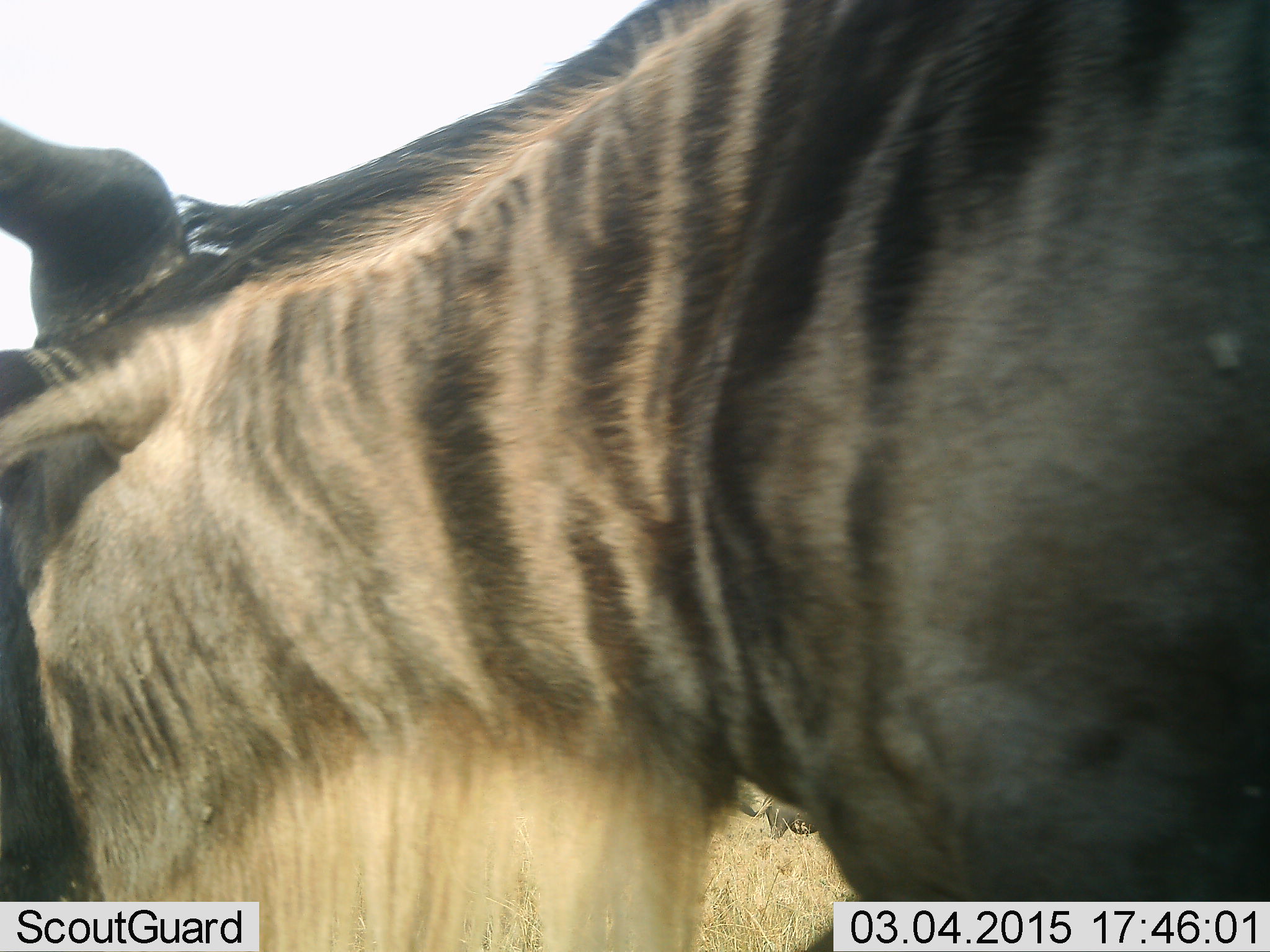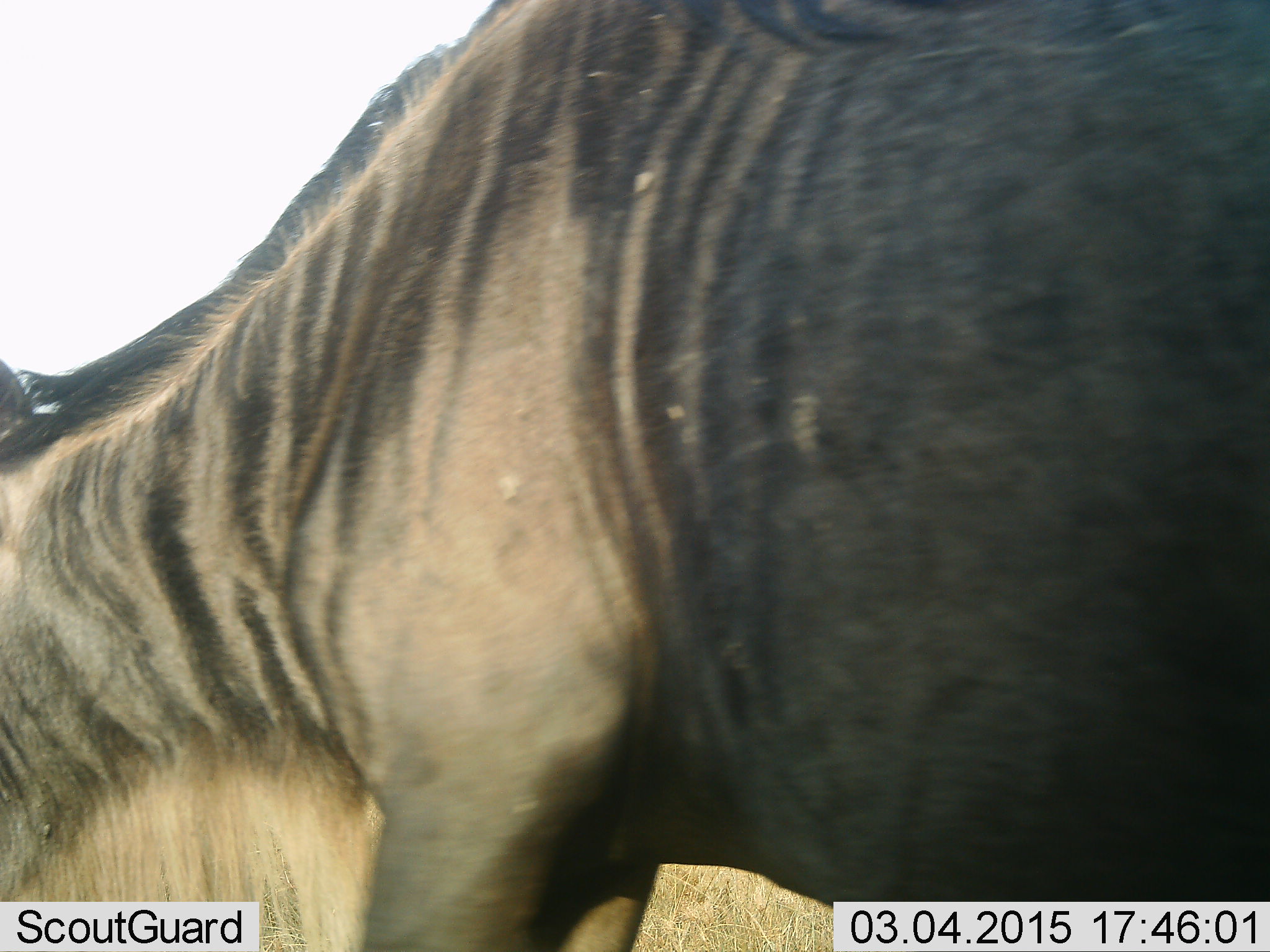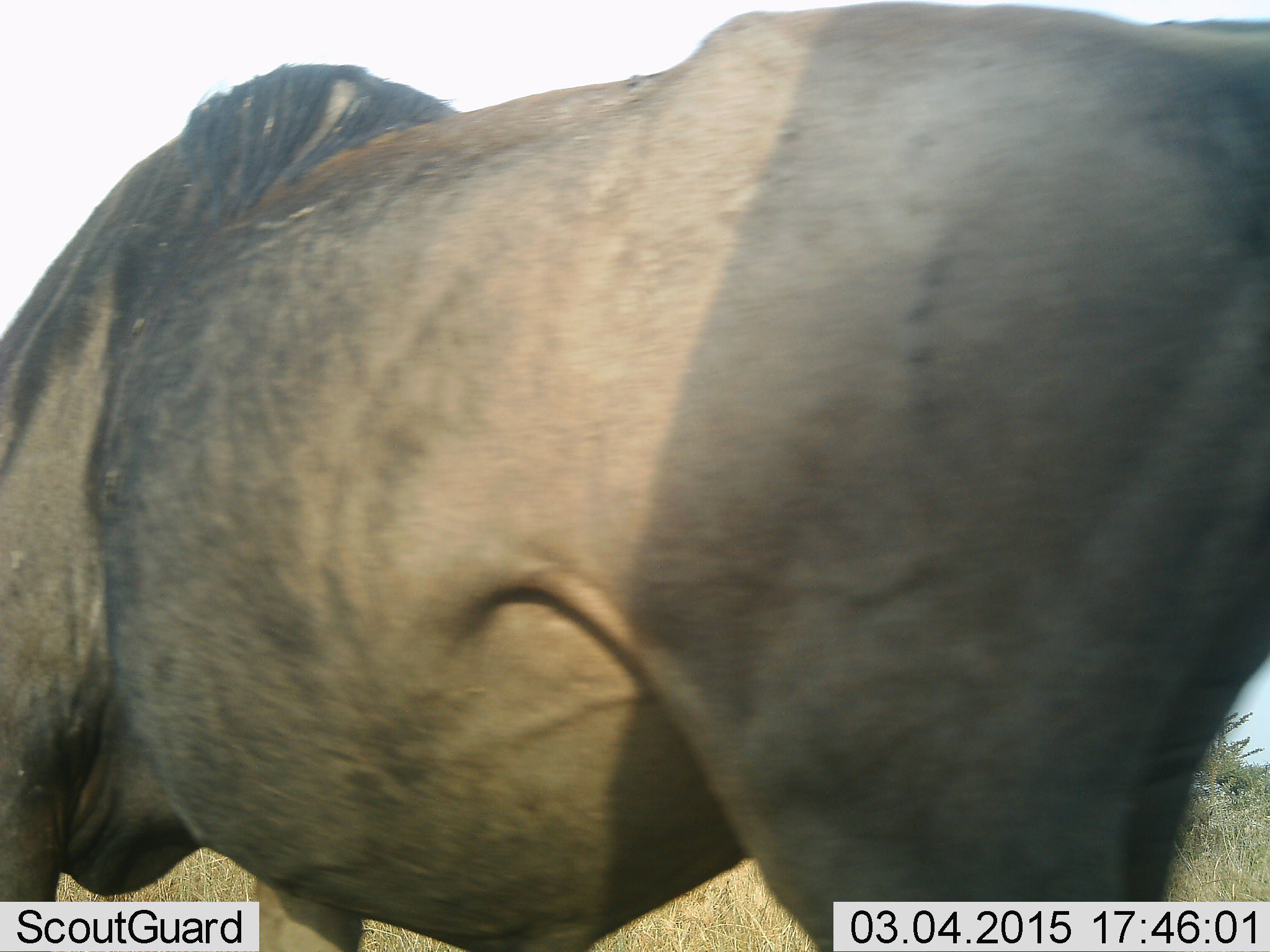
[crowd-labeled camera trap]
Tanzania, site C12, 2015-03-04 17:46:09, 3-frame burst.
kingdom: Animalia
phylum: Chordata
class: Mammalia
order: Artiodactyla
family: Bovidae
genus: Connochaetes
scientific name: Connochaetes taurinus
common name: blue wildebeest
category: wildebeest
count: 1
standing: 20%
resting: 0%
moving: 50%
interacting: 0%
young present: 0%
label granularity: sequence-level